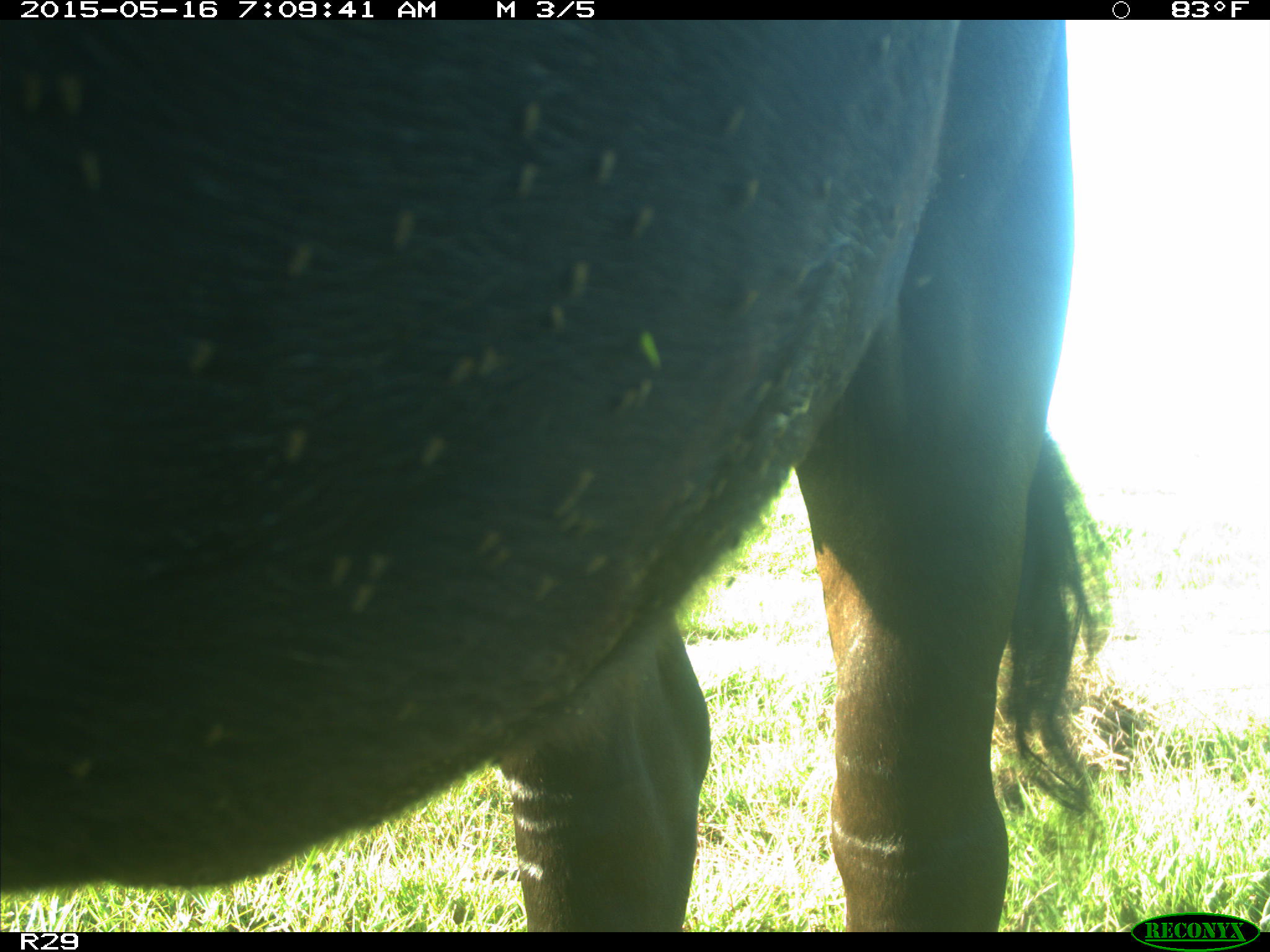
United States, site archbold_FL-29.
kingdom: Animalia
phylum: Chordata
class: Mammalia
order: Artiodactyla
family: Bovidae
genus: Bos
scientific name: Bos taurus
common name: domestic cow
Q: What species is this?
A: Bos taurus (domestic cow).